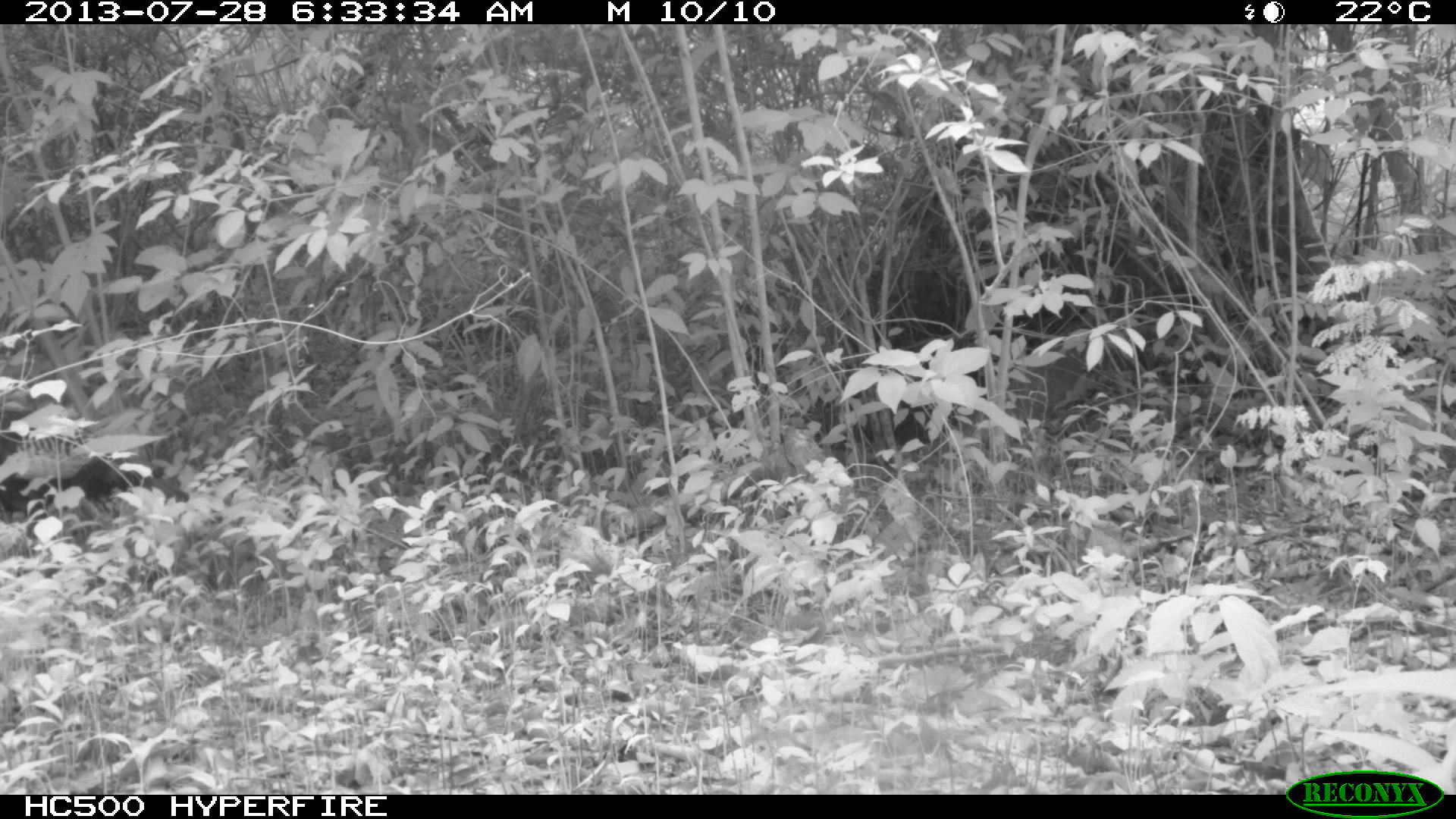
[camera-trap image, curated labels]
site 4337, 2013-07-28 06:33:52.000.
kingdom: Animalia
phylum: Chordata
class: Aves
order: Galliformes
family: Phasianidae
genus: Meleagris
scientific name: Meleagris ocellata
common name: ocellated turkey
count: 1